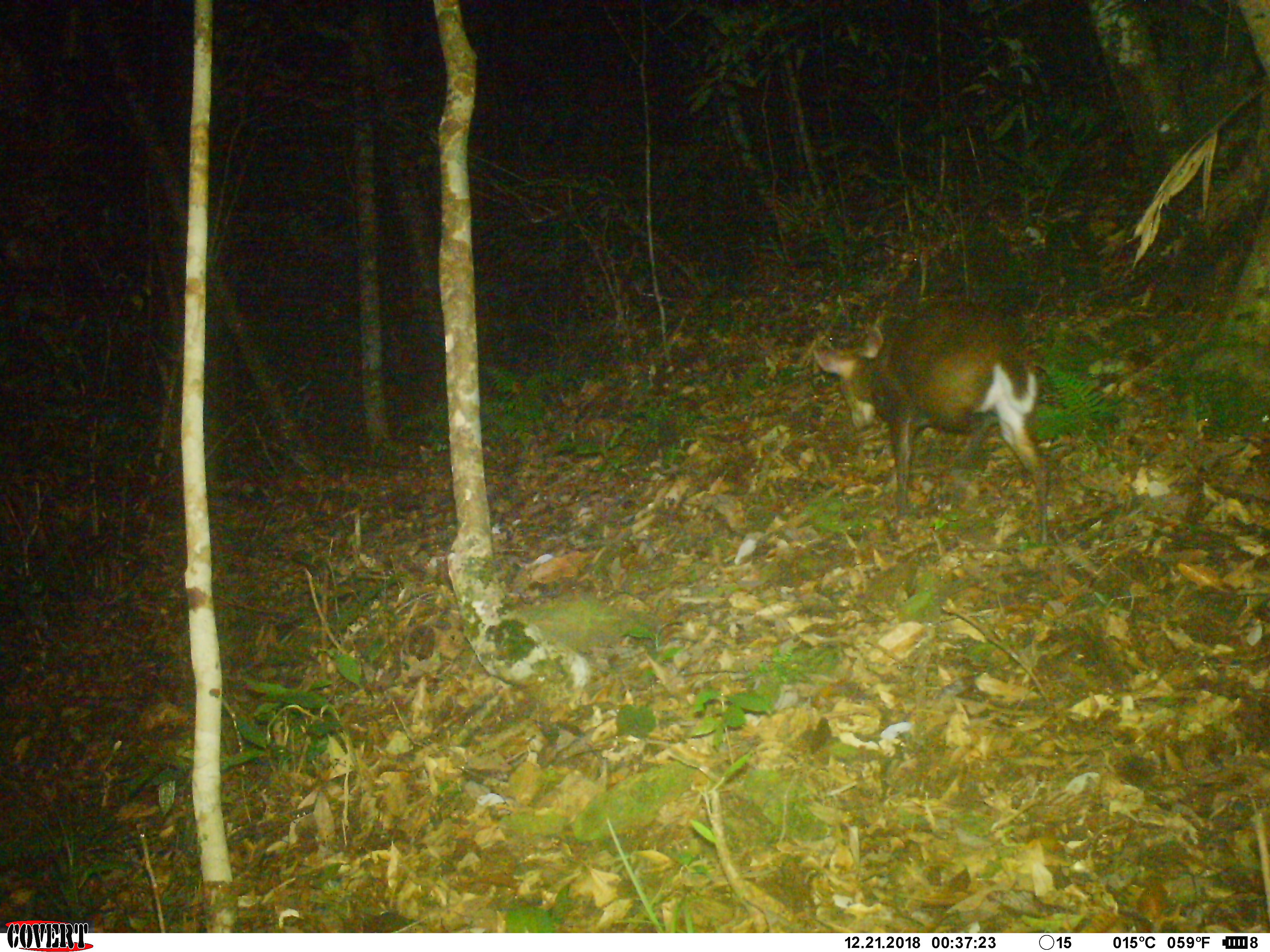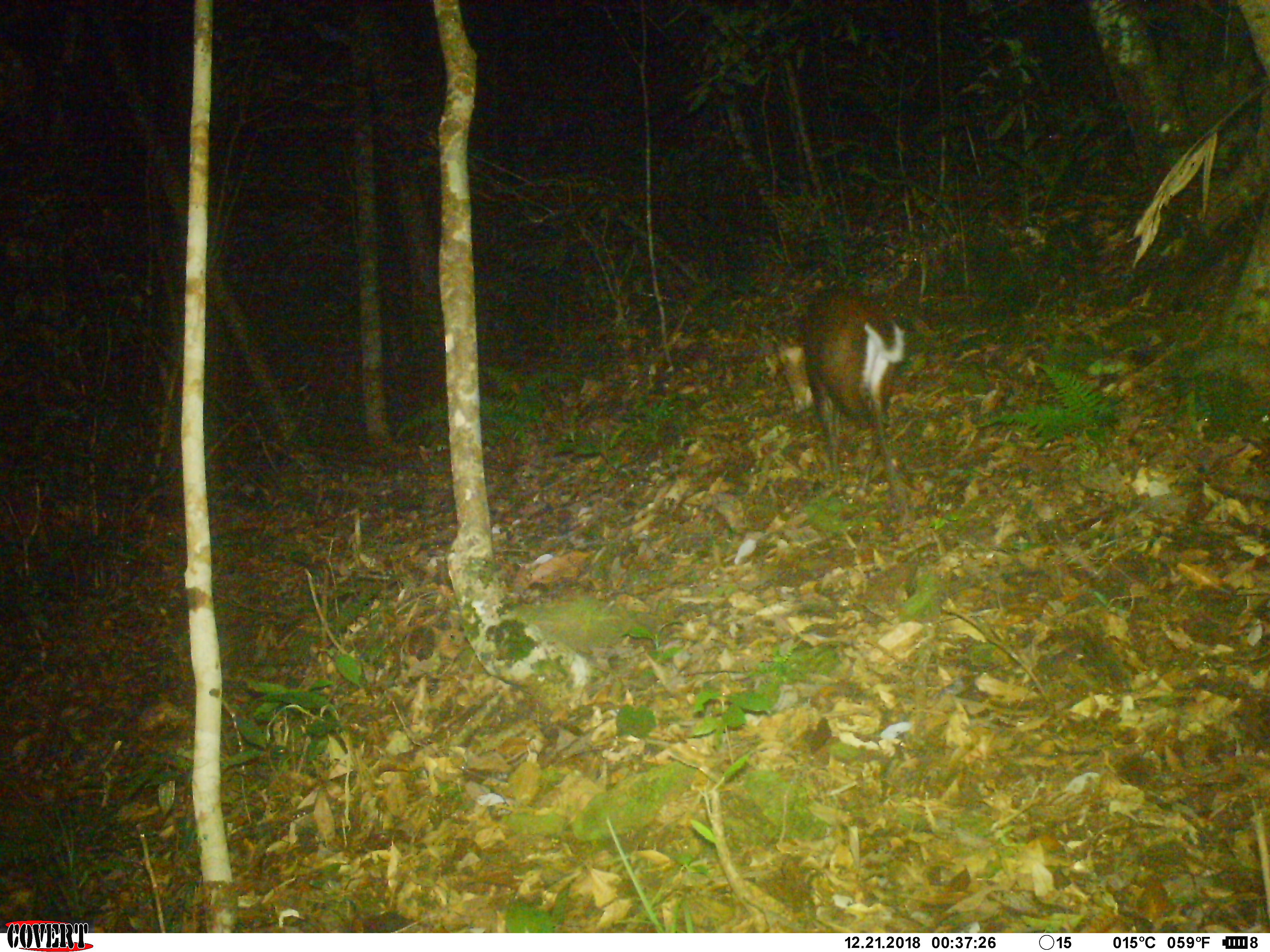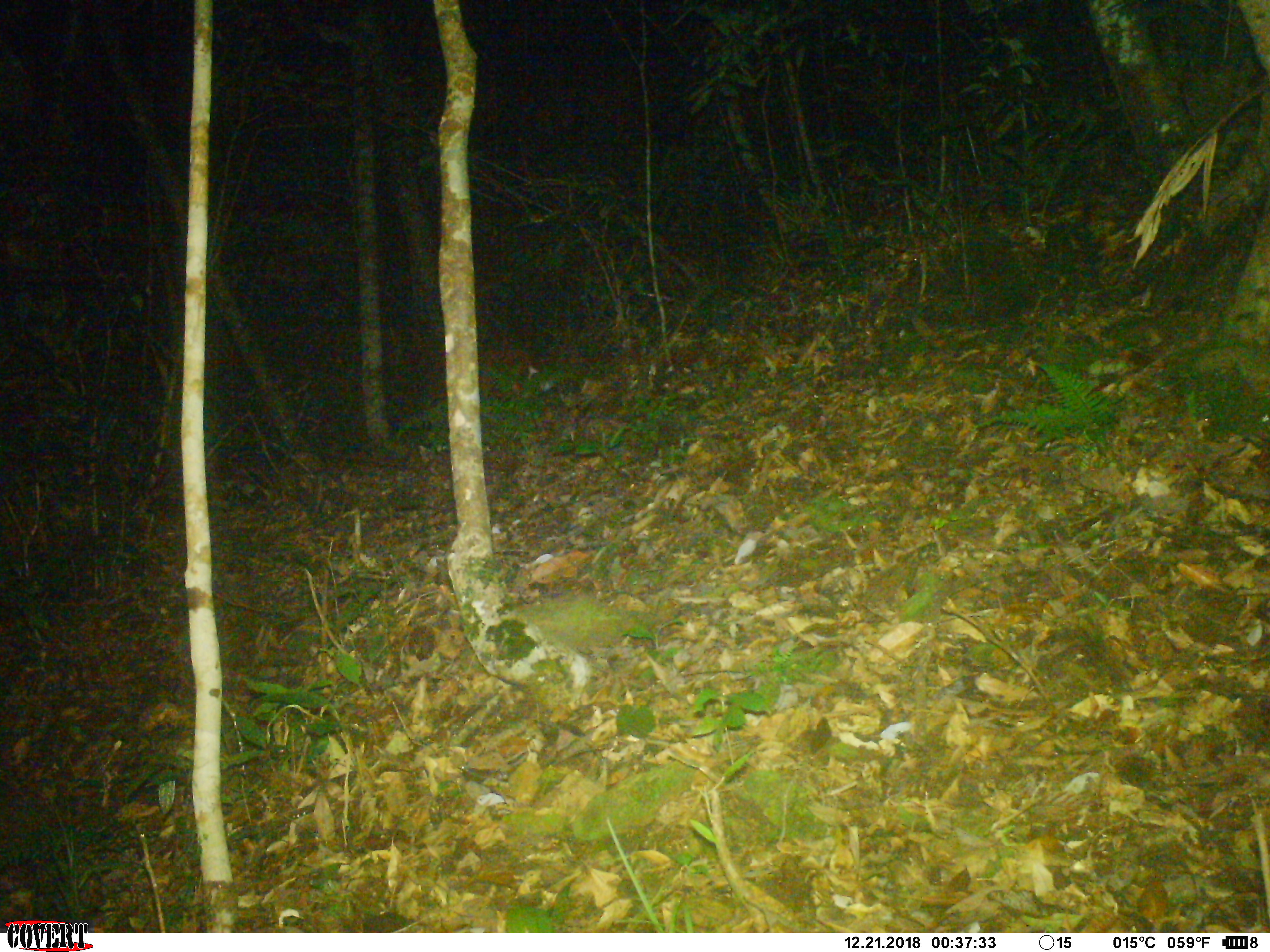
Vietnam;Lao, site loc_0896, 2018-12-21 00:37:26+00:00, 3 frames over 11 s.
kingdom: Animalia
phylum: Chordata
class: Mammalia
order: Artiodactyla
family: Cervidae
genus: Muntiacus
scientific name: Muntiacus rooseveltorum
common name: roosevelt's muntjac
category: roosevelts muntjac group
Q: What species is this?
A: Roosevelts muntjac group (roosevelt's muntjac) (Muntiacus rooseveltorum).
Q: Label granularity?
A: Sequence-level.